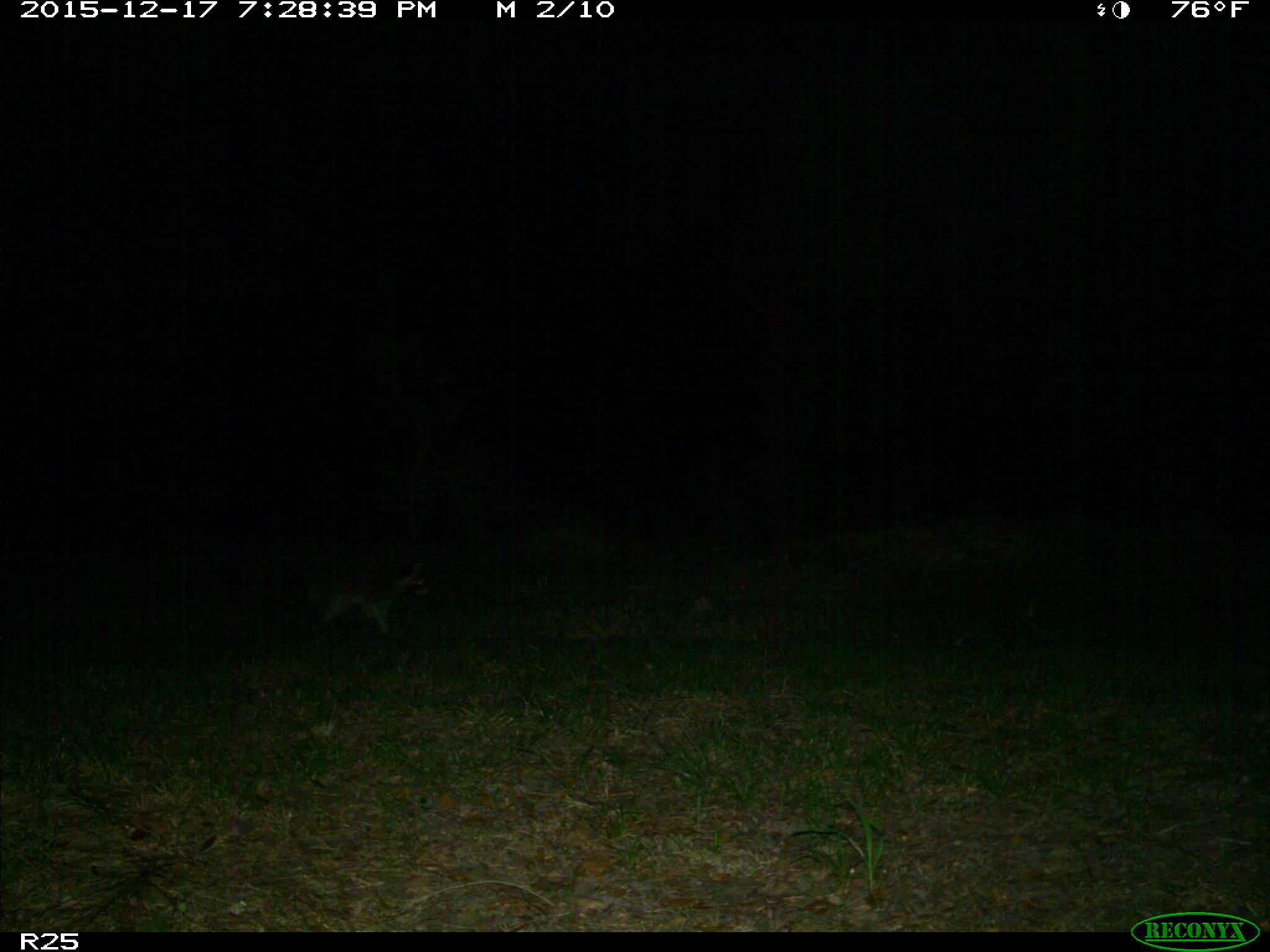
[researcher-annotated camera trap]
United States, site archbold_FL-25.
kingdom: Animalia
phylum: Chordata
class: Mammalia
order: Carnivora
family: Procyonidae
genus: Procyon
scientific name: Procyon lotor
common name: common raccoon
Procyon lotor (common raccoon).